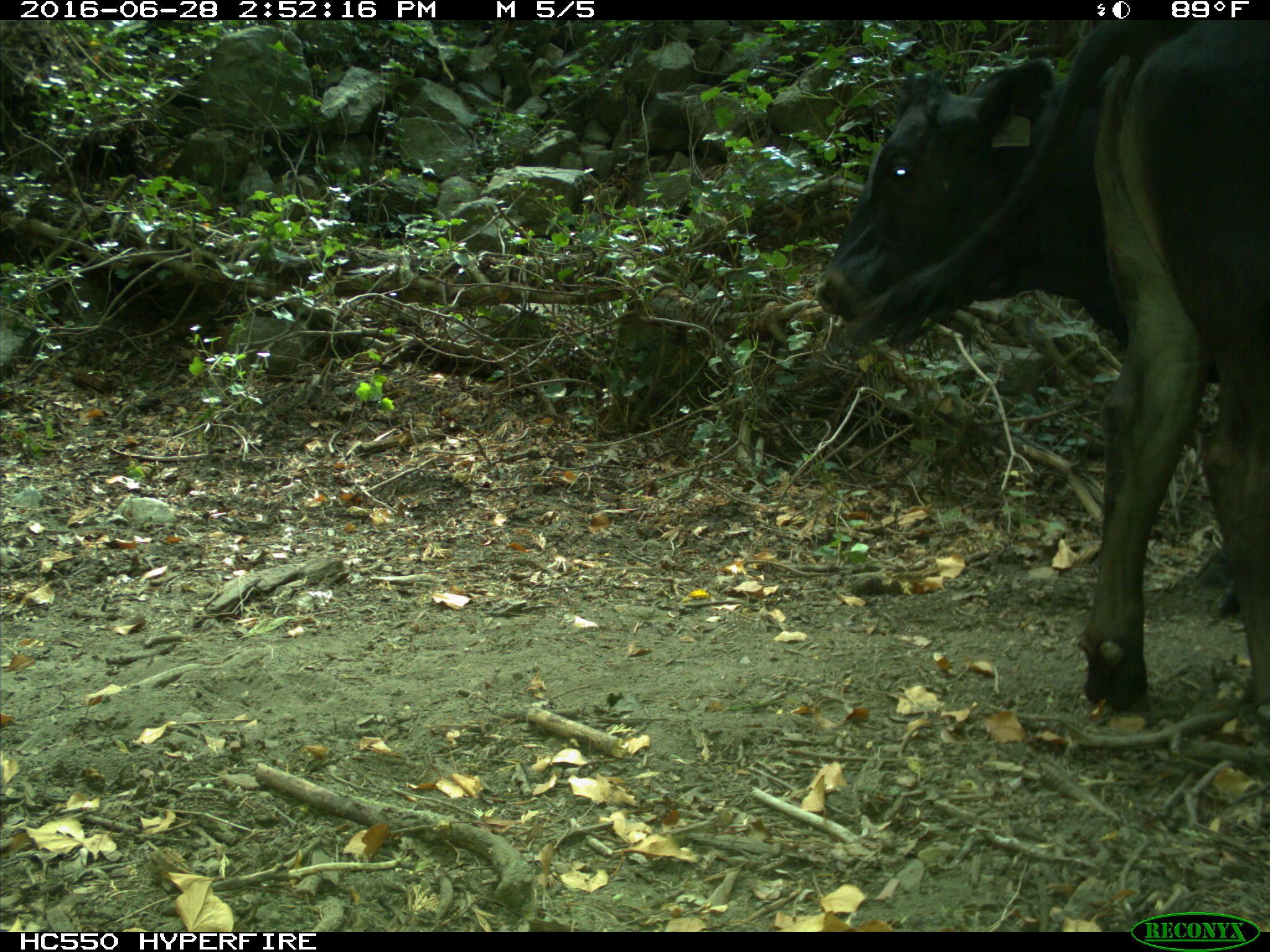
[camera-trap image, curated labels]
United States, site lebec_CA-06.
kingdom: Animalia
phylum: Chordata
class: Mammalia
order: Artiodactyla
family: Bovidae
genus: Bos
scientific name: Bos taurus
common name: domestic cow